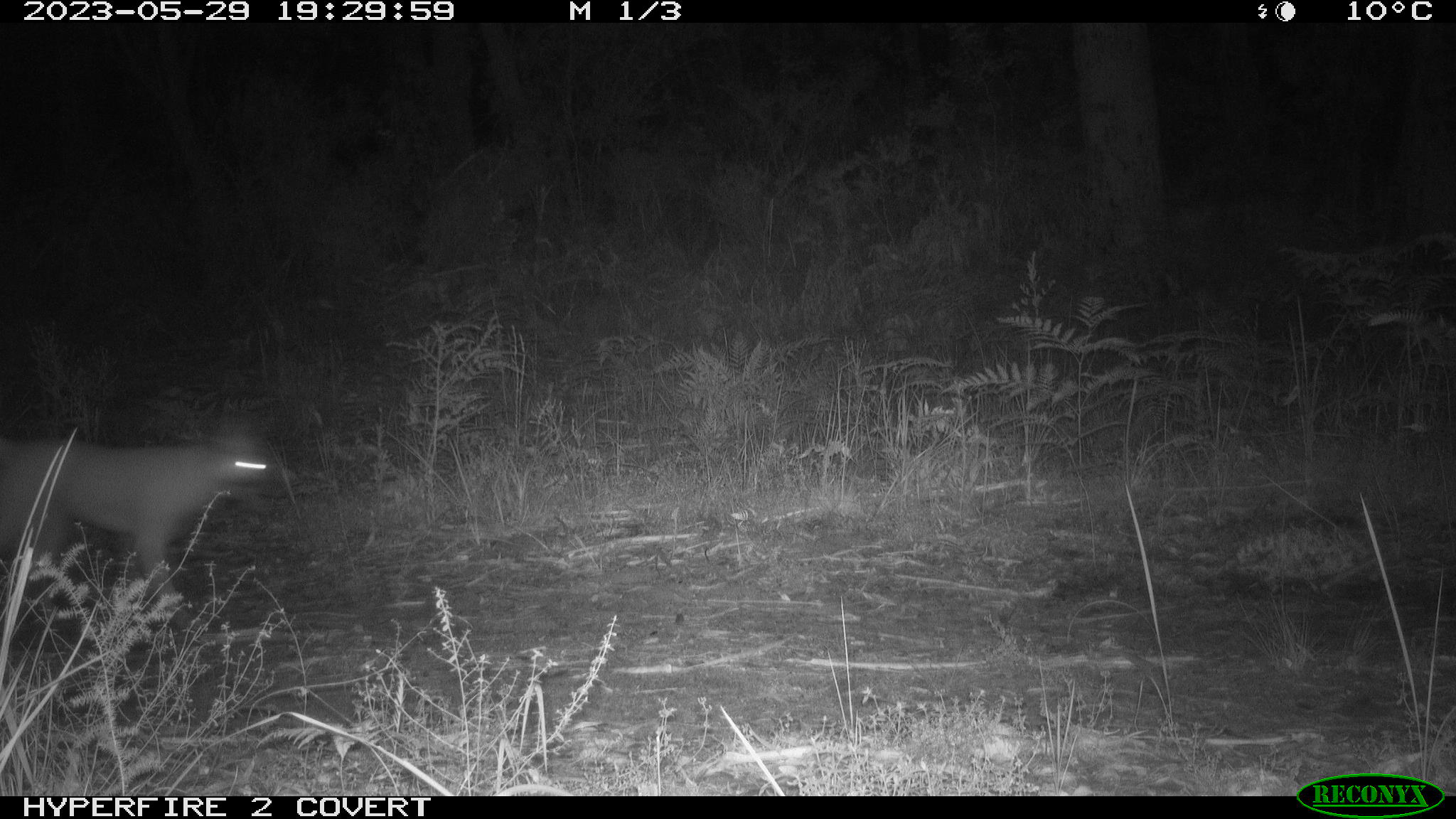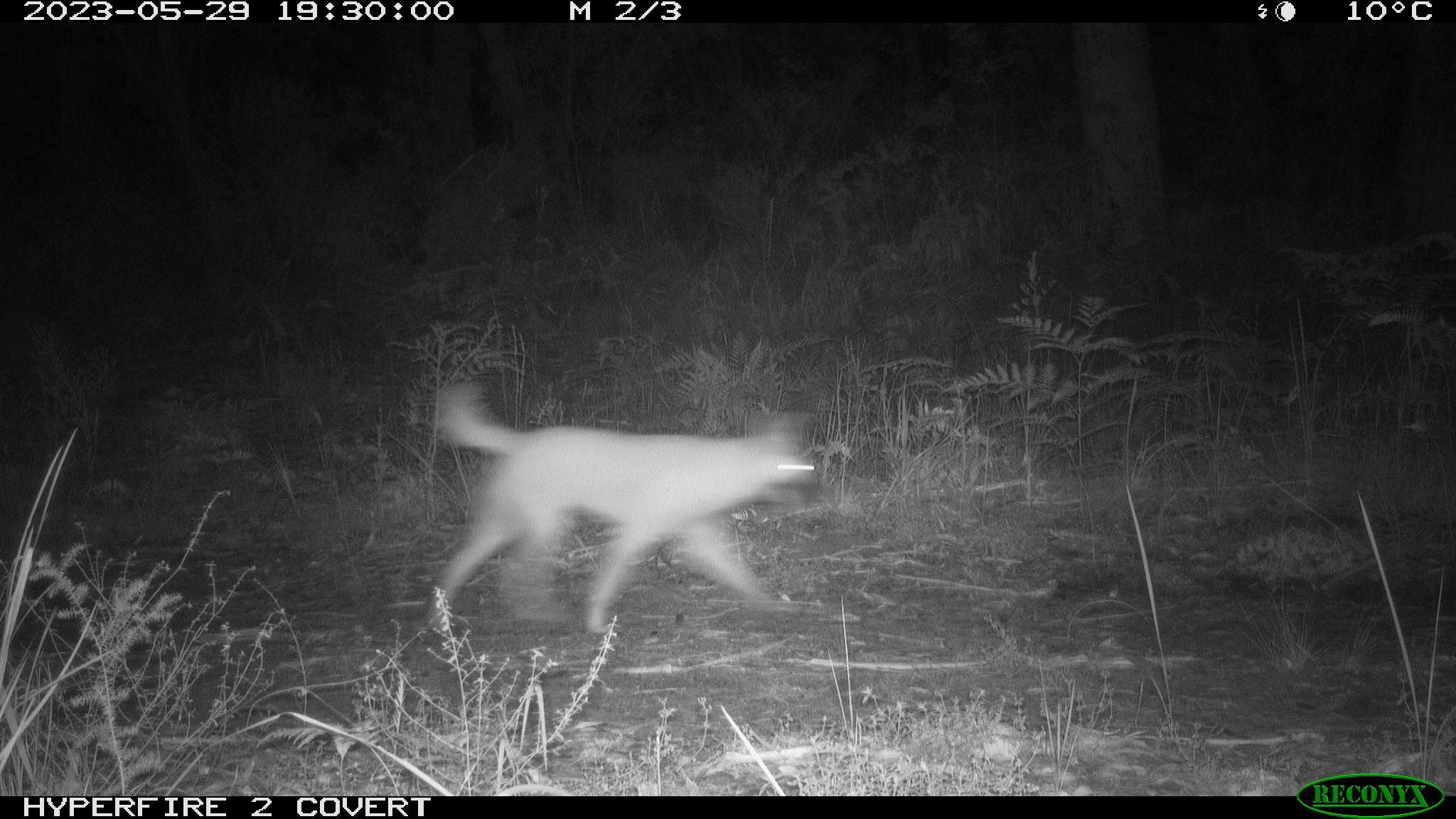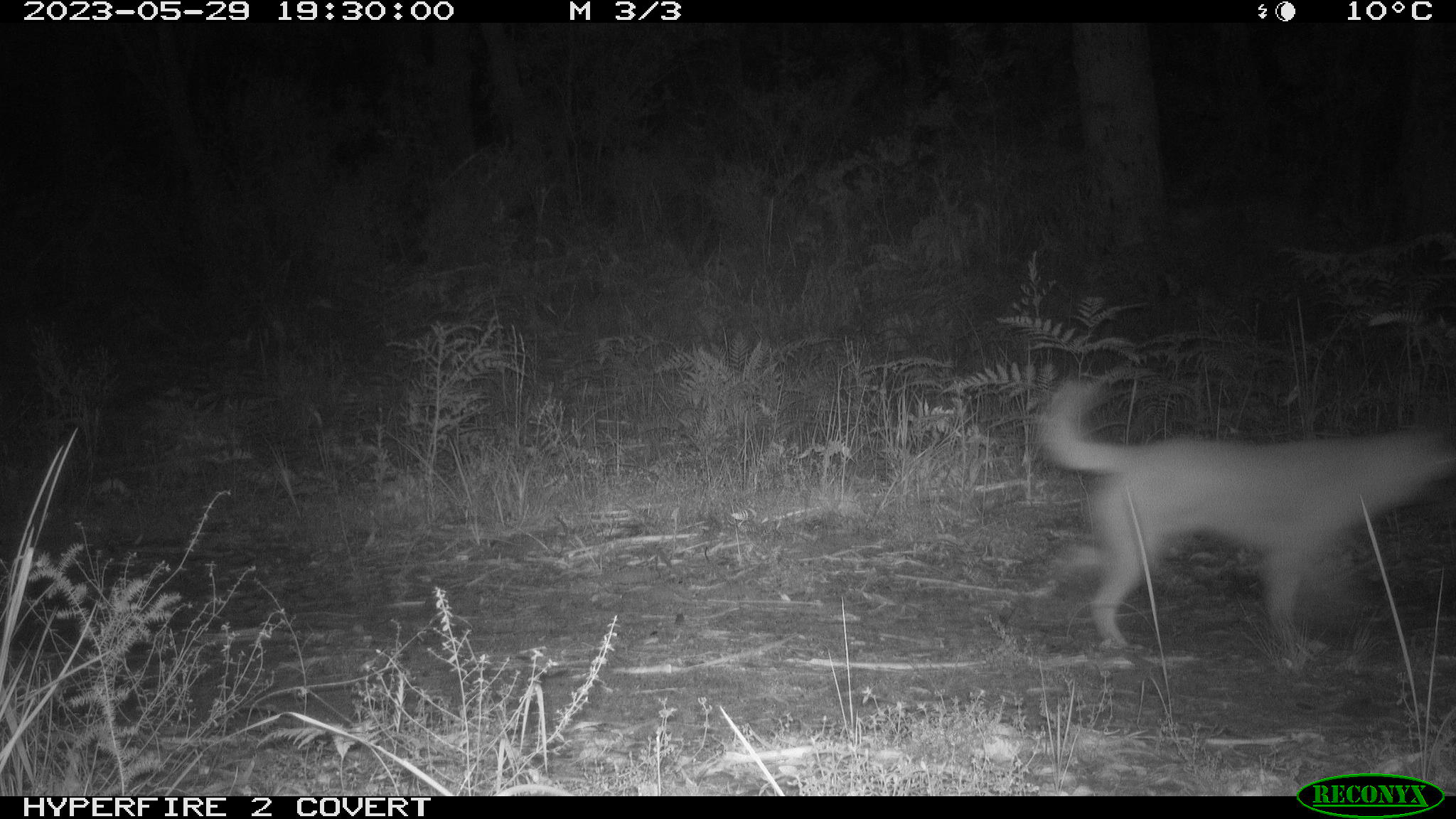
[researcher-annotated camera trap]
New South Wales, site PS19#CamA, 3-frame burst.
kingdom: Animalia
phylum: Chordata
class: Mammalia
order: Carnivora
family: Canidae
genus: Canis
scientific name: Canis familiaris dingo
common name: dingo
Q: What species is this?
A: Dingo (Canis familiaris dingo).